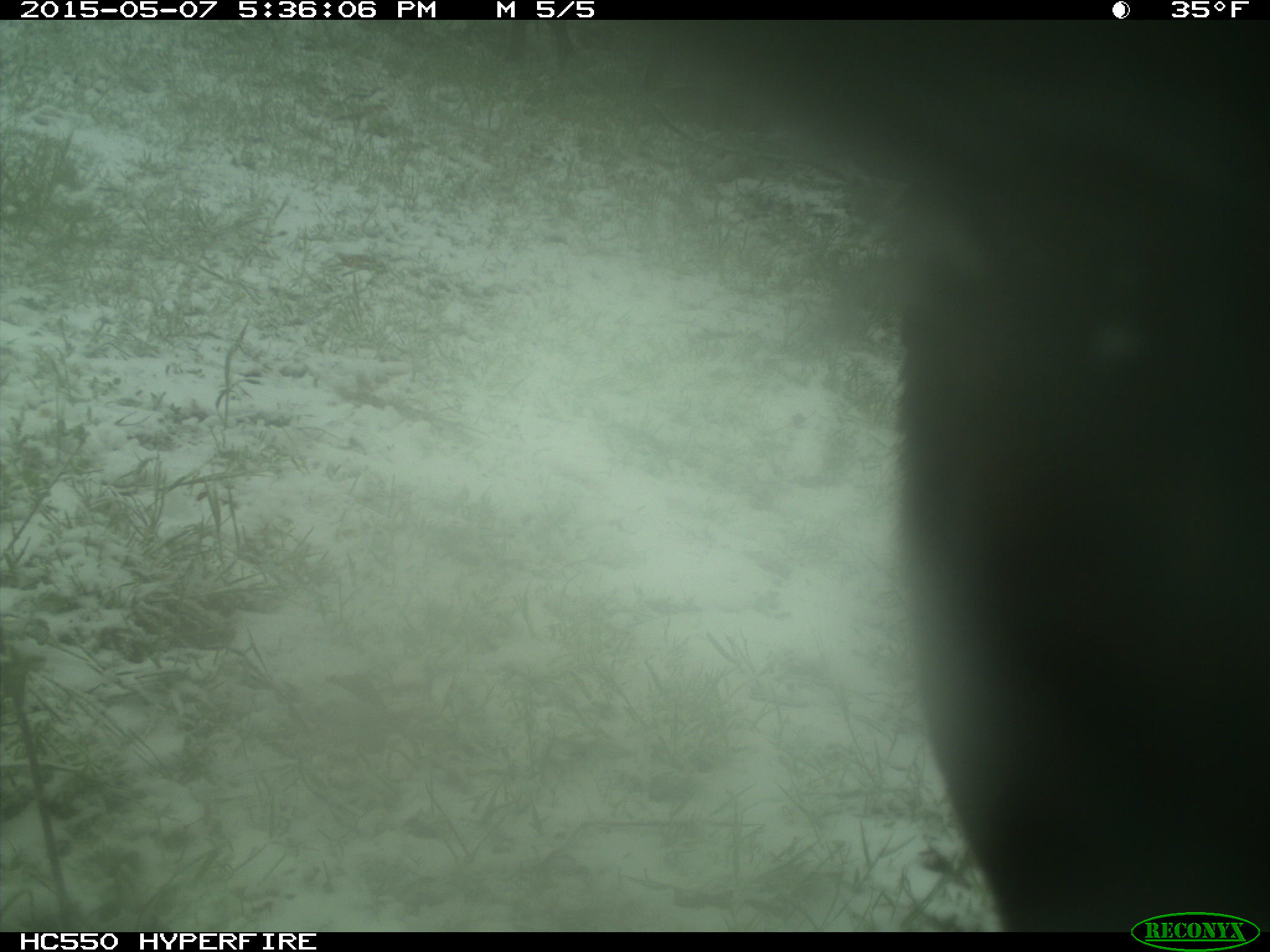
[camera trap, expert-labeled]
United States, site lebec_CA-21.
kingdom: Animalia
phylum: Chordata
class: Mammalia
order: Artiodactyla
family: Bovidae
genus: Bos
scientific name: Bos taurus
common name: domestic cow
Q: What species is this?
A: Bos taurus (domestic cow).